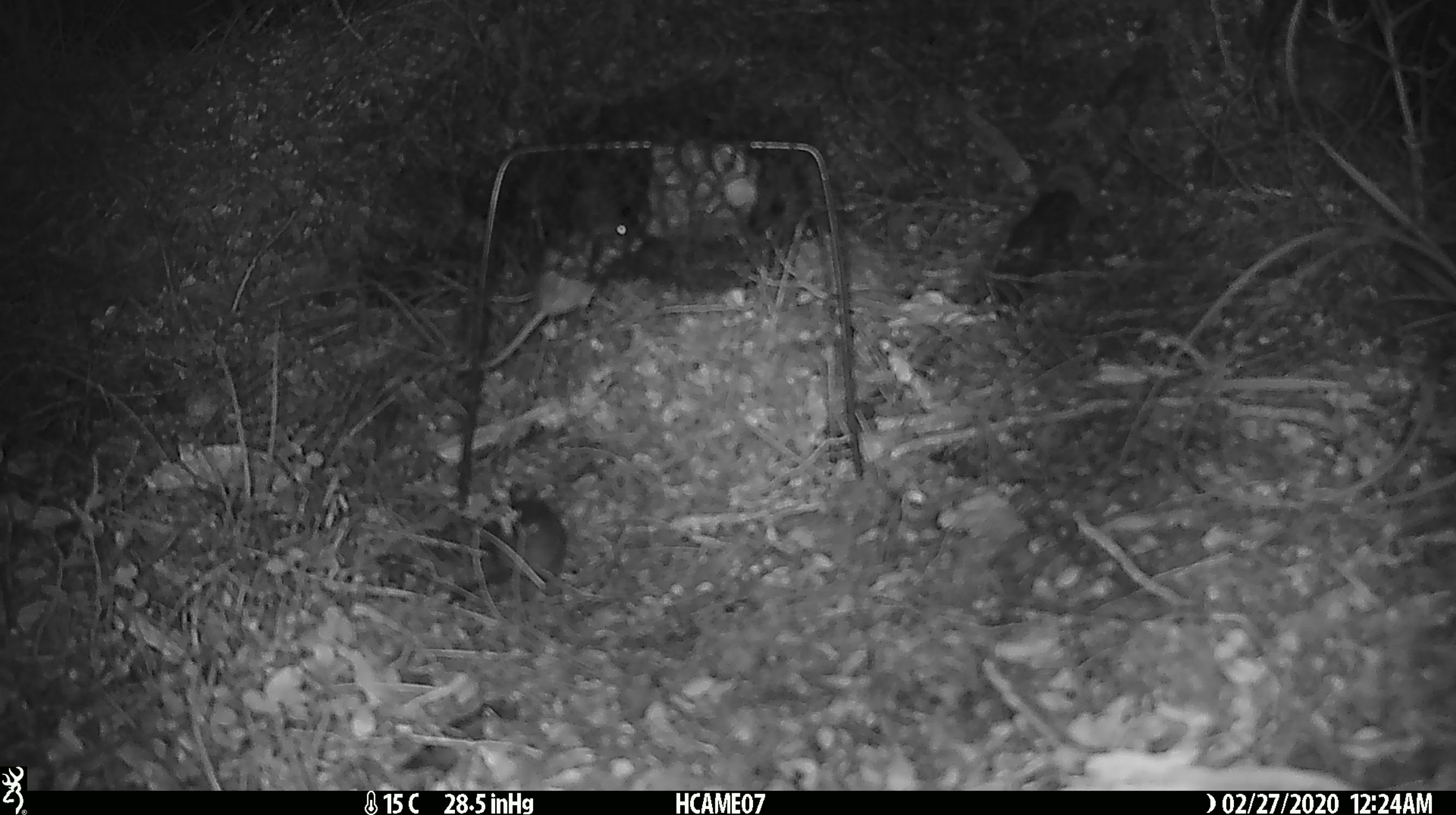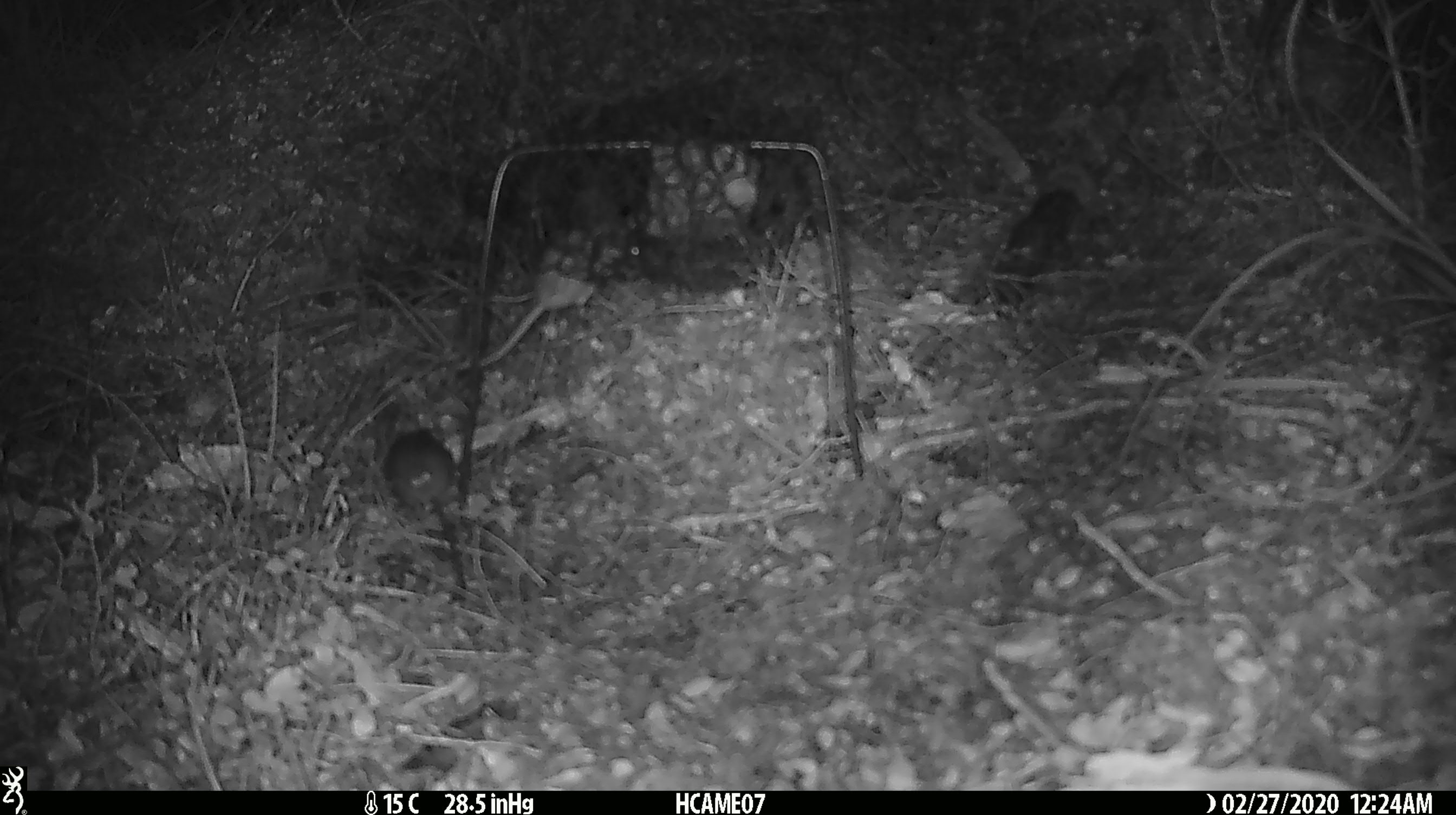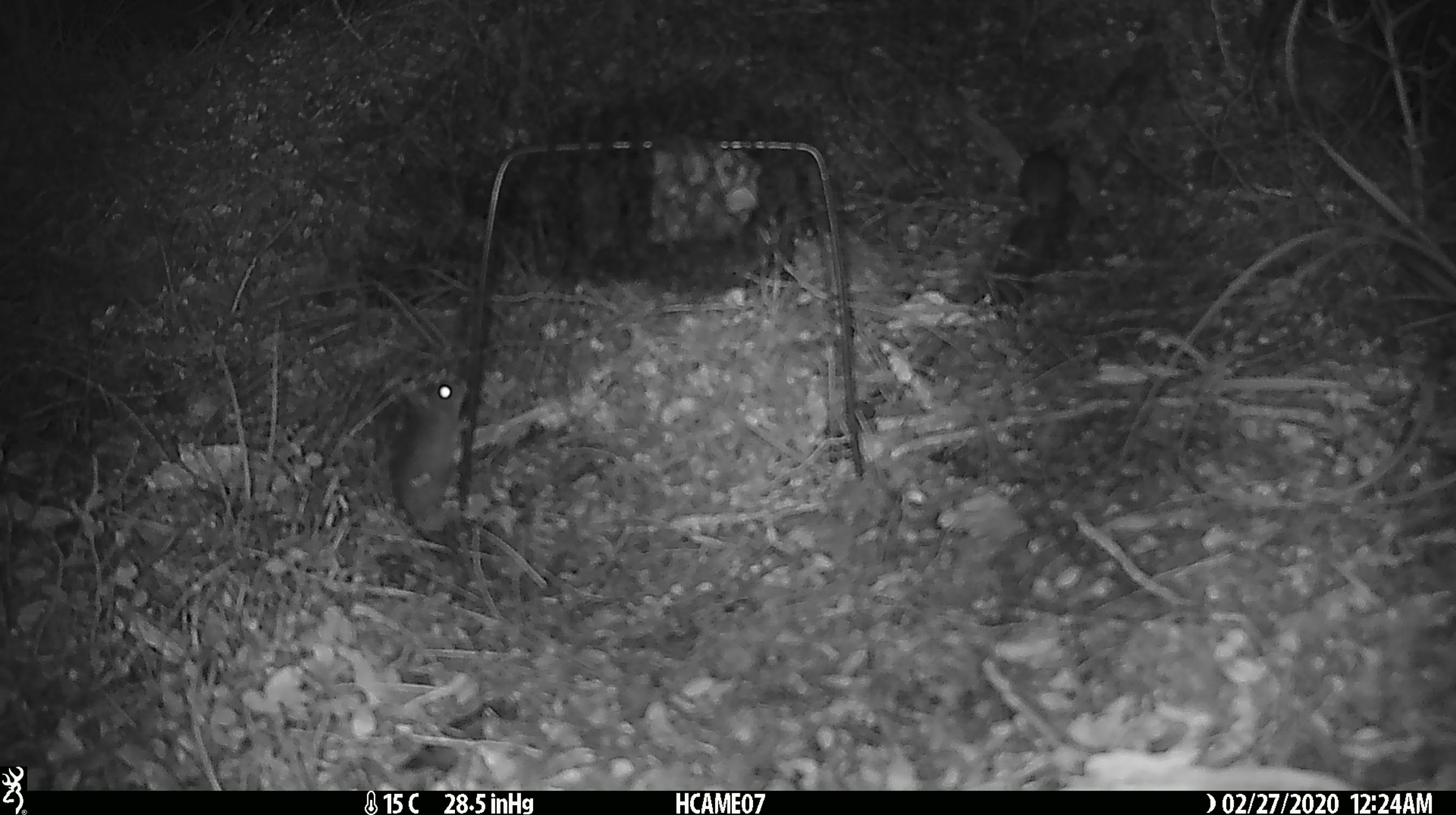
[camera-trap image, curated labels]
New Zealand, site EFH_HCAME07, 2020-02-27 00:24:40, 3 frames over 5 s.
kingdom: Animalia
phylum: Chordata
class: Mammalia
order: Rodentia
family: Muridae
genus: Mus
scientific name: Mus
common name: mouse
Mouse (Mus).